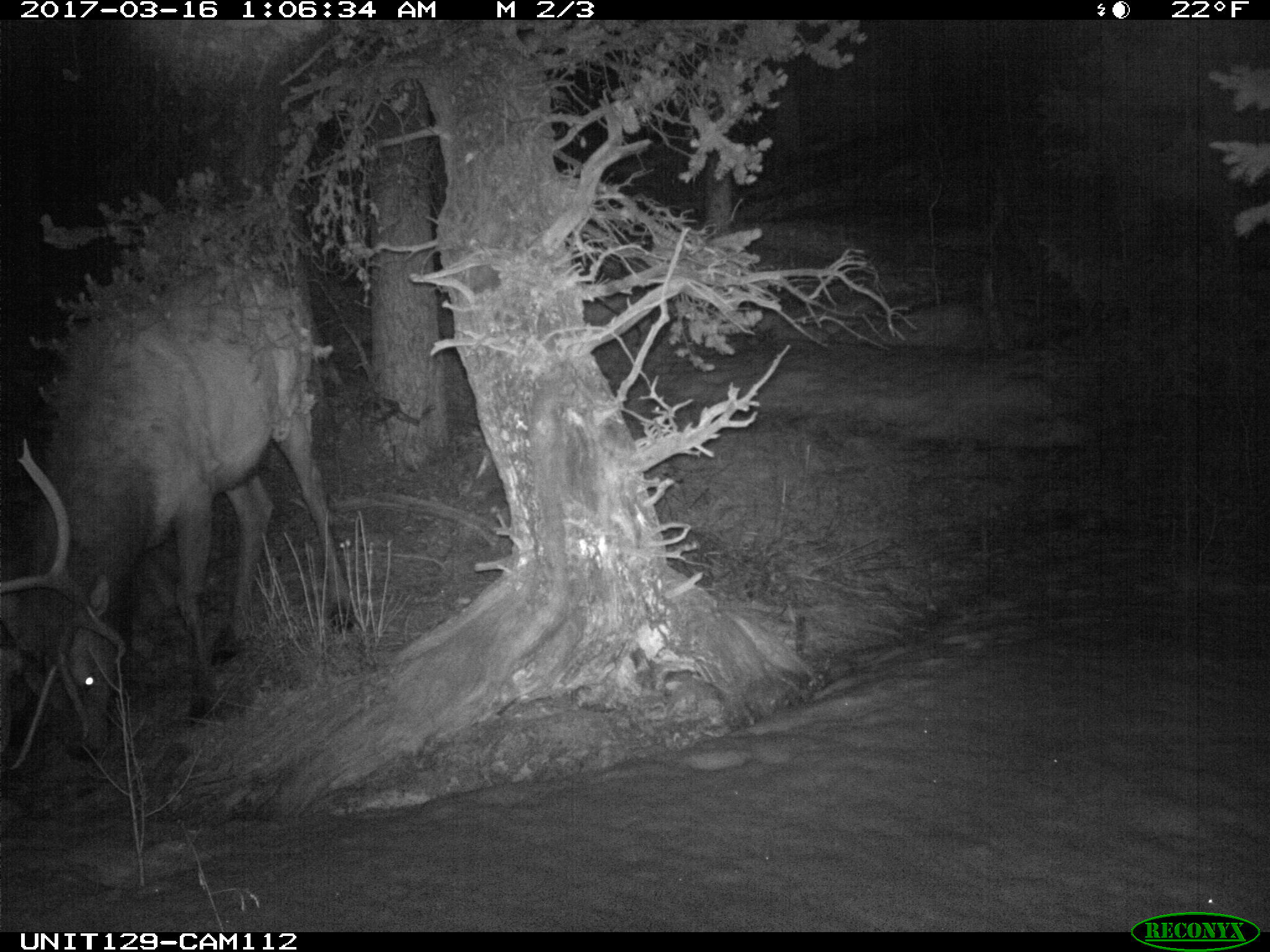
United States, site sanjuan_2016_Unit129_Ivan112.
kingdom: Animalia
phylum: Chordata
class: Mammalia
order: Artiodactyla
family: Cervidae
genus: Cervus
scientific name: Cervus elaphus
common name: red deer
Cervus elaphus (red deer).